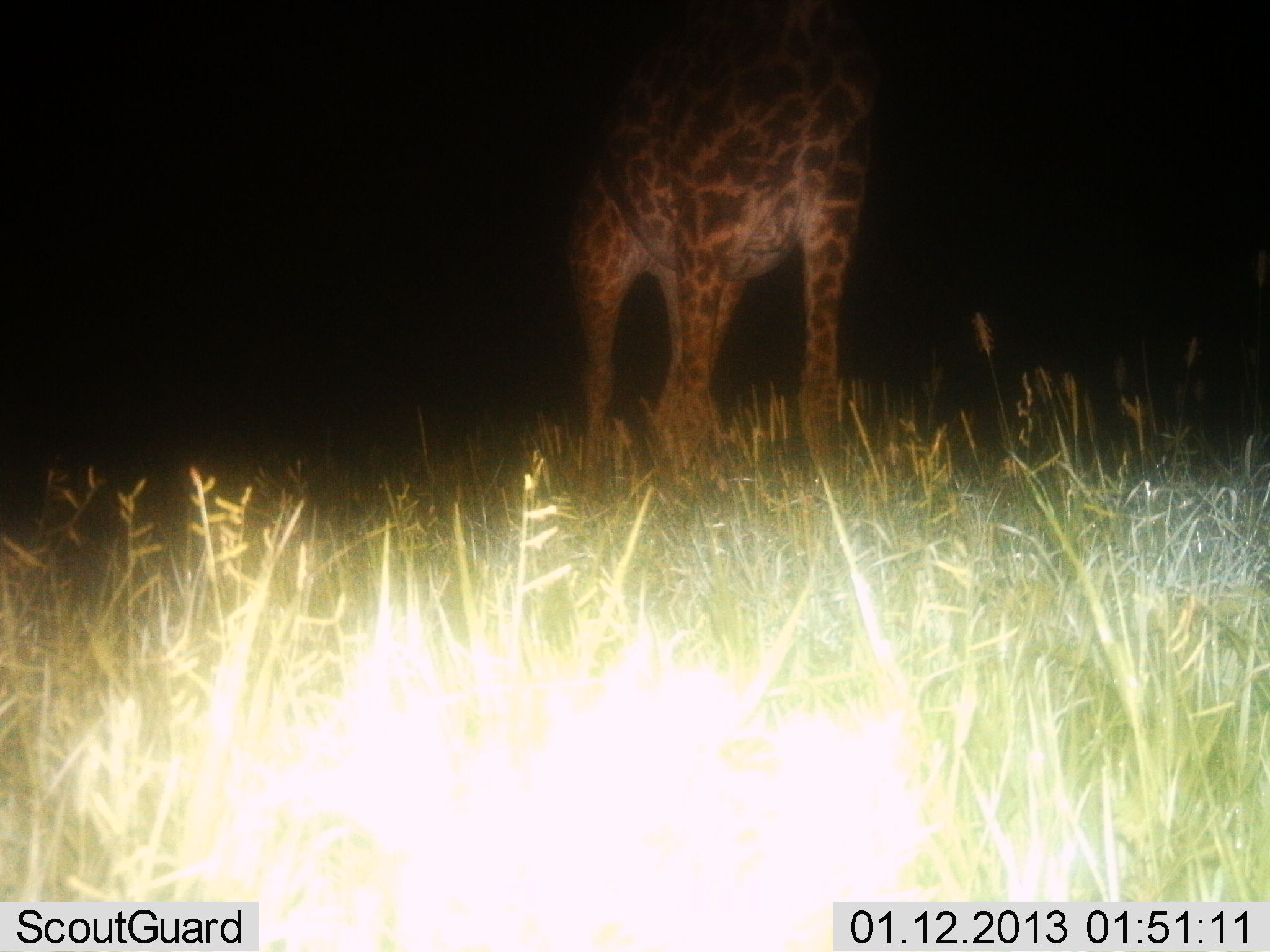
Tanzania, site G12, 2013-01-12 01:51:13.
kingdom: Animalia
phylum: Chordata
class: Mammalia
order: Artiodactyla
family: Giraffidae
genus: Giraffa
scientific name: Giraffa camelopardalis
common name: giraffe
Giraffe (Giraffa camelopardalis), count 1. Behavior (volunteer vote fractions): standing 96%, resting 0%, moving 4%, interacting 0%. Young present (vote fraction): 0%. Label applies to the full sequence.